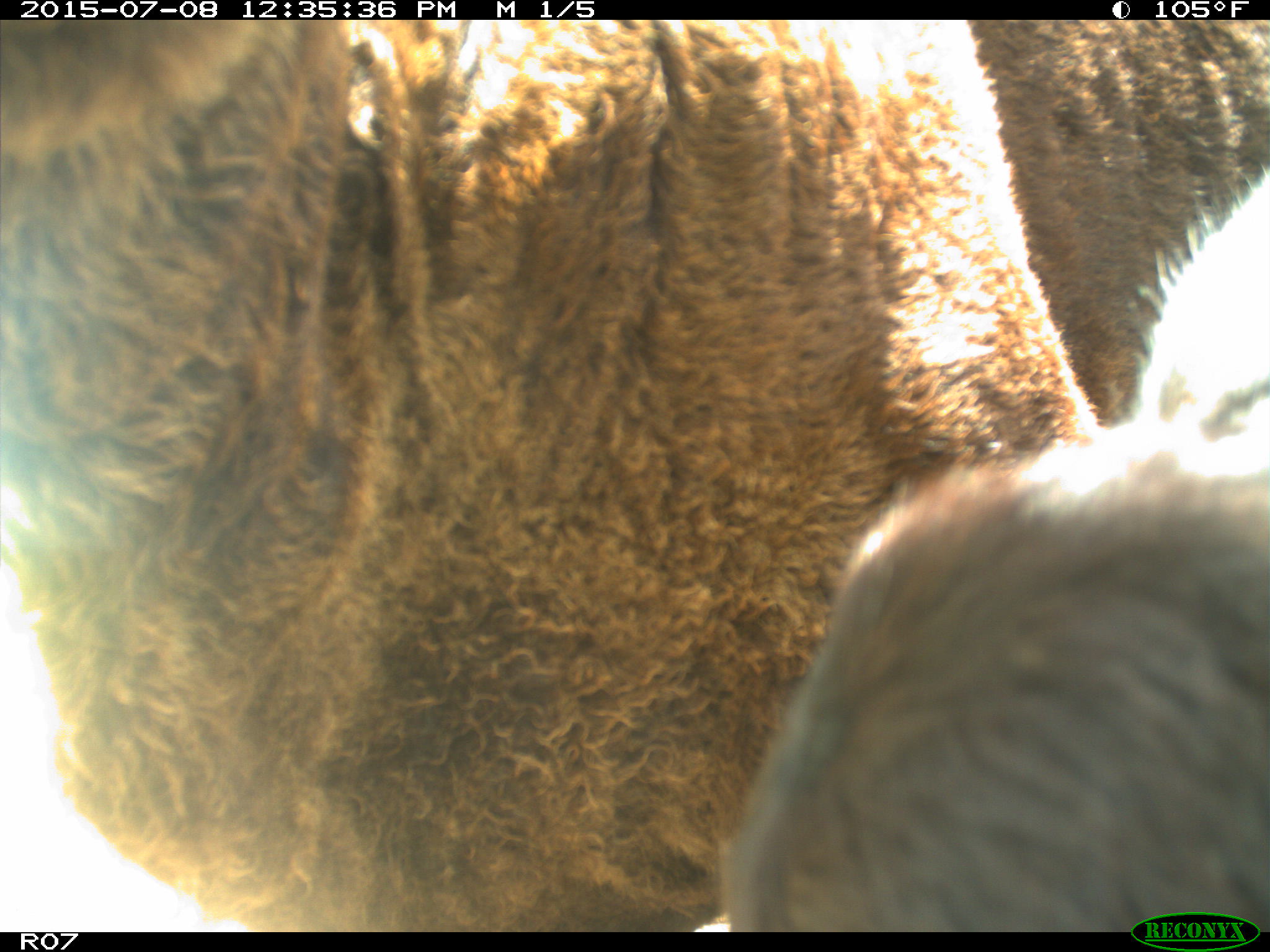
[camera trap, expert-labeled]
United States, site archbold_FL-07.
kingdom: Animalia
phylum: Chordata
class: Mammalia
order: Artiodactyla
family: Bovidae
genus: Bos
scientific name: Bos taurus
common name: domestic cow